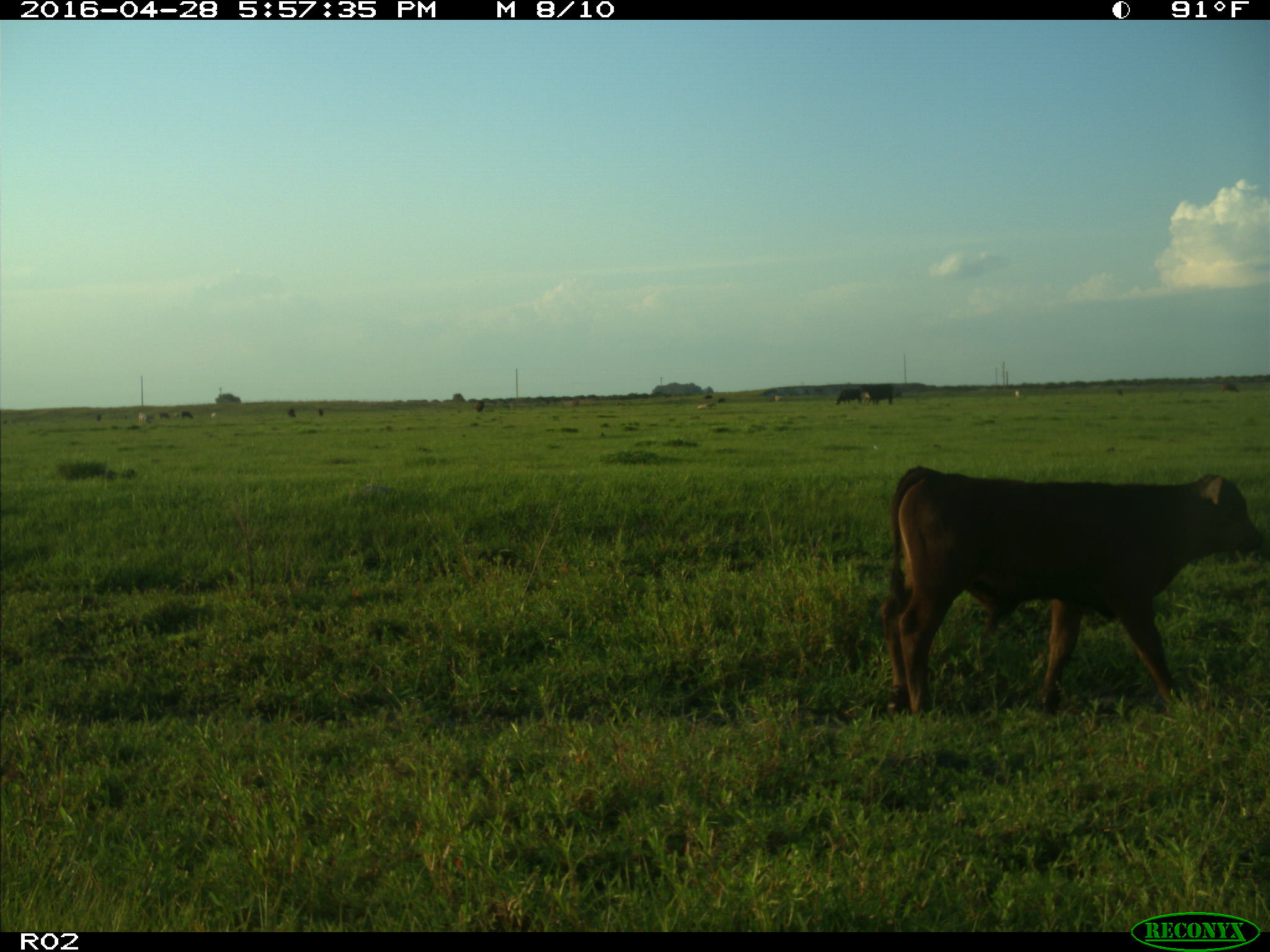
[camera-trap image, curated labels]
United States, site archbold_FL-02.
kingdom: Animalia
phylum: Chordata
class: Mammalia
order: Artiodactyla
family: Bovidae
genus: Bos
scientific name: Bos taurus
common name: domestic cow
Bos taurus (domestic cow).